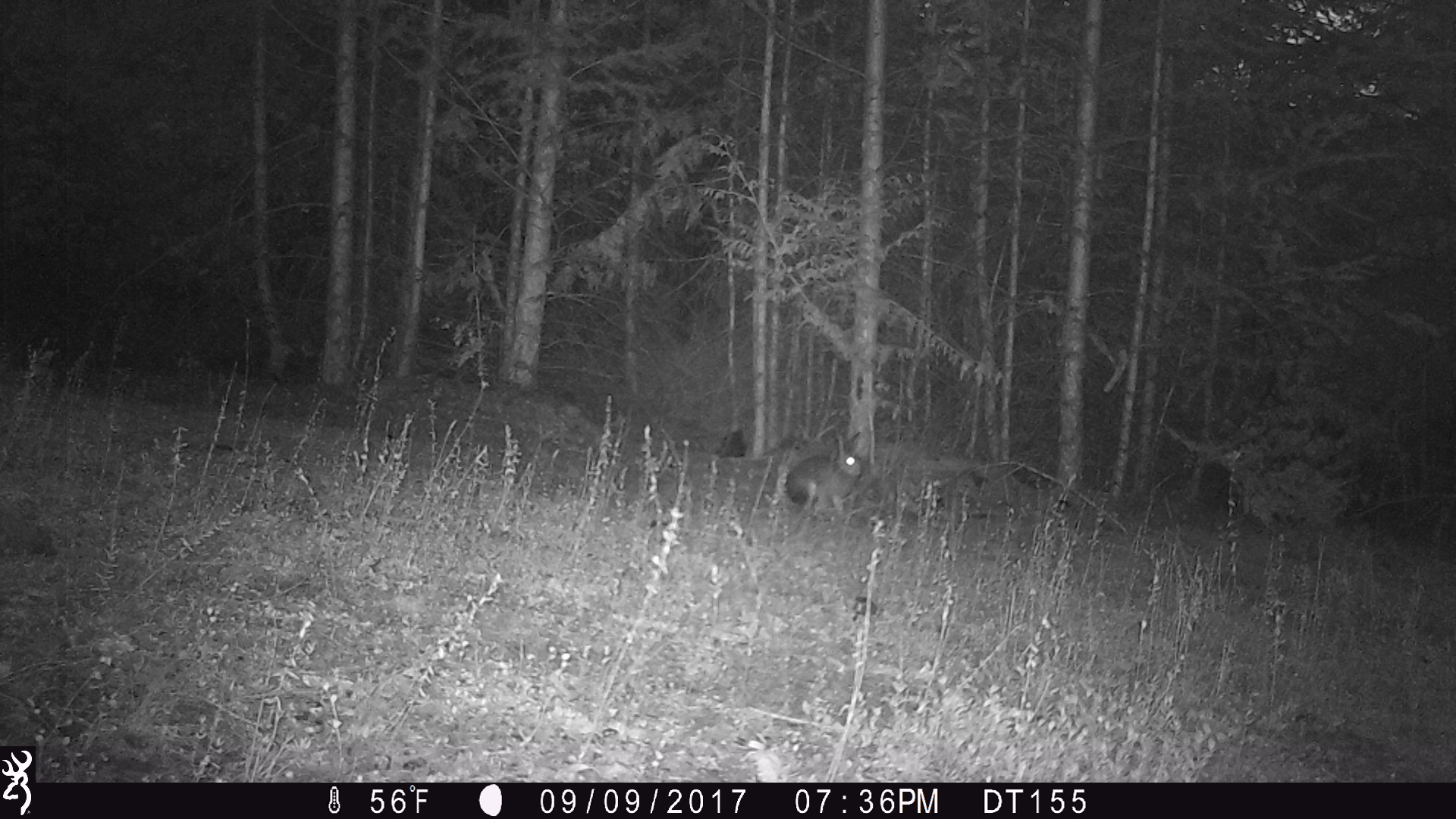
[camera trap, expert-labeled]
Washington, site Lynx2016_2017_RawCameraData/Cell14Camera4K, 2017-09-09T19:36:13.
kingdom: Animalia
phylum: Chordata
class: Mammalia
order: Lagomorpha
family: Leporidae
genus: Lepus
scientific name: Lepus americanus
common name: snowshoe hare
Lepus americanus (snowshoe hare). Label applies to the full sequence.